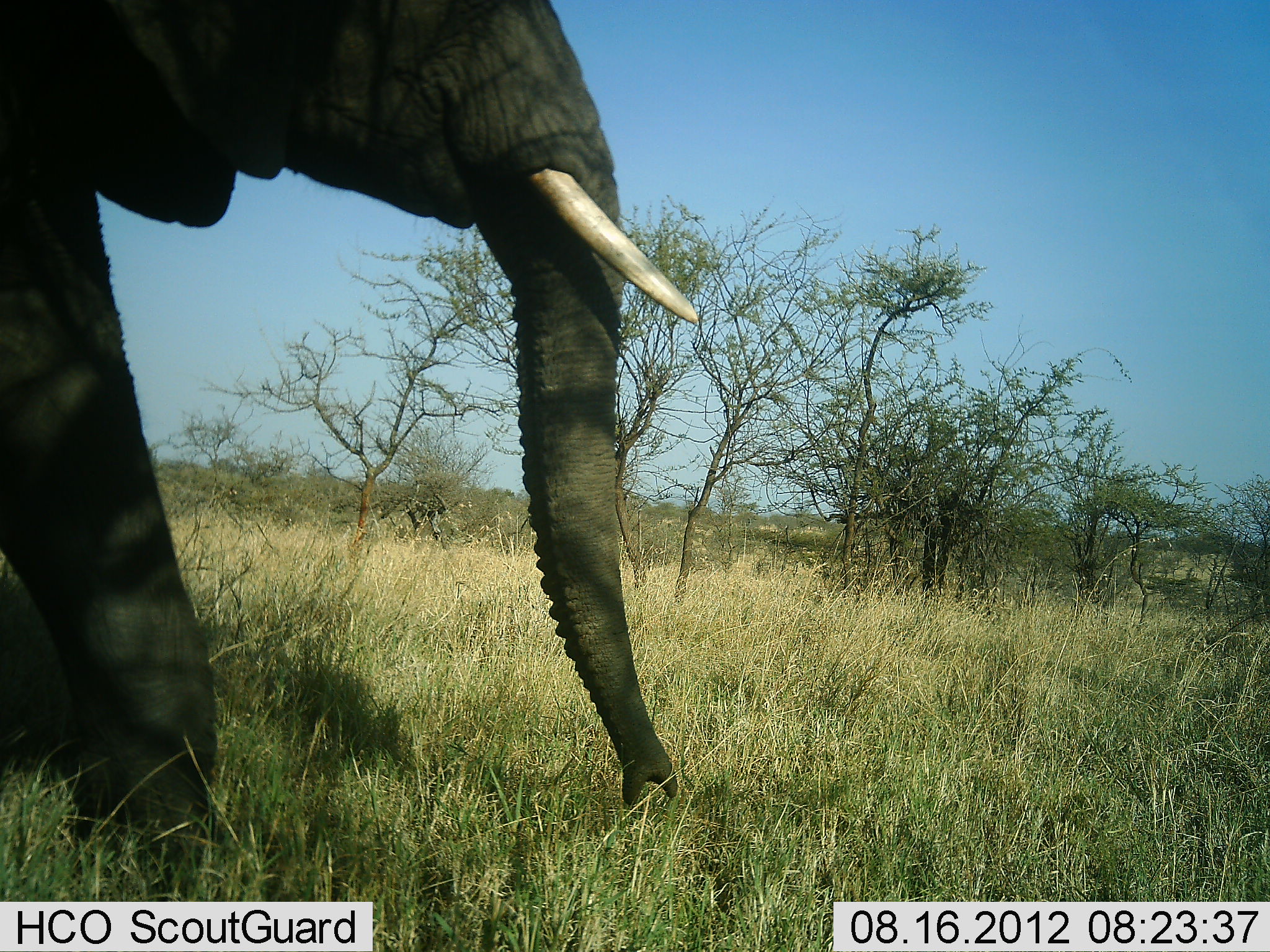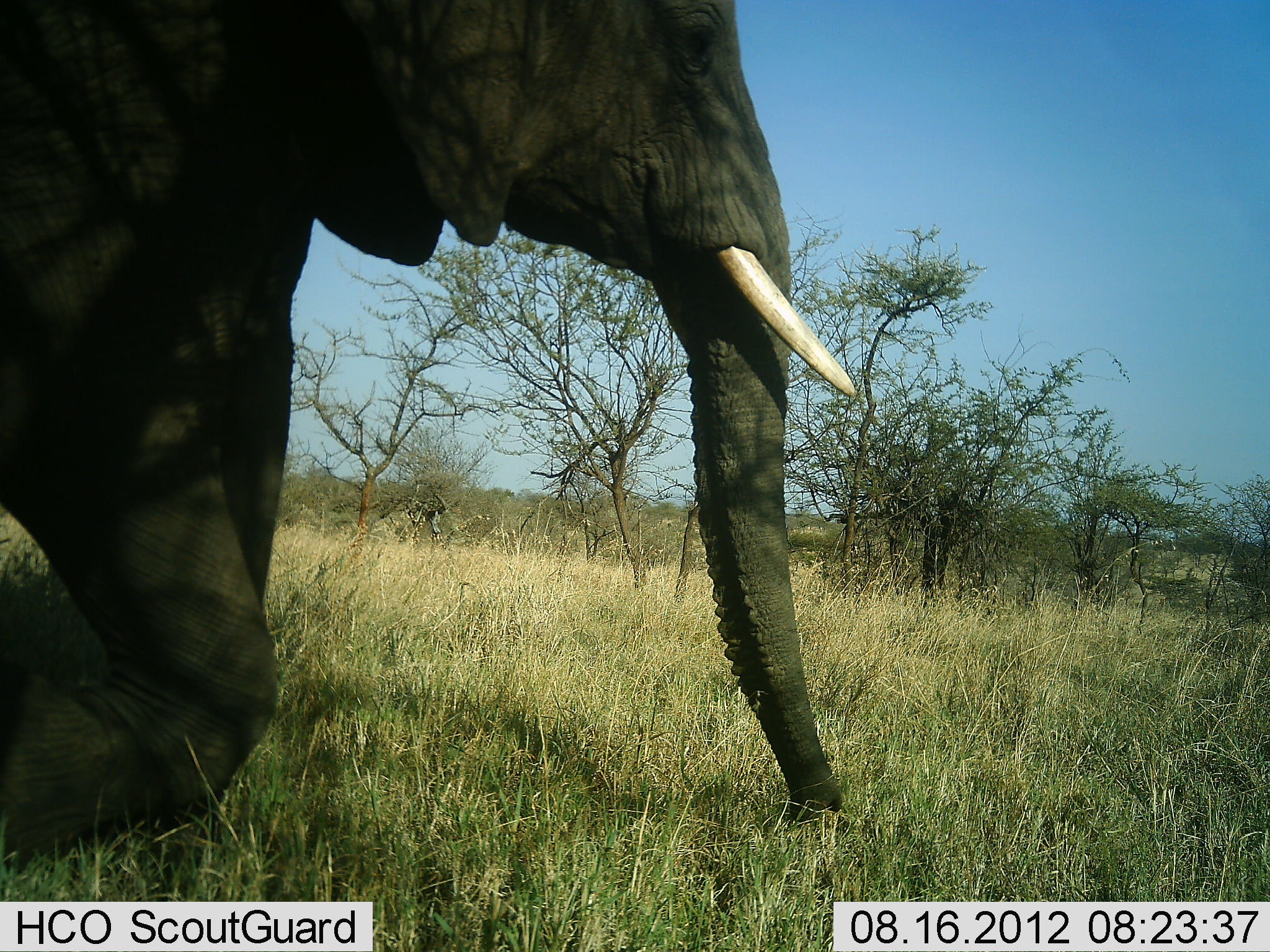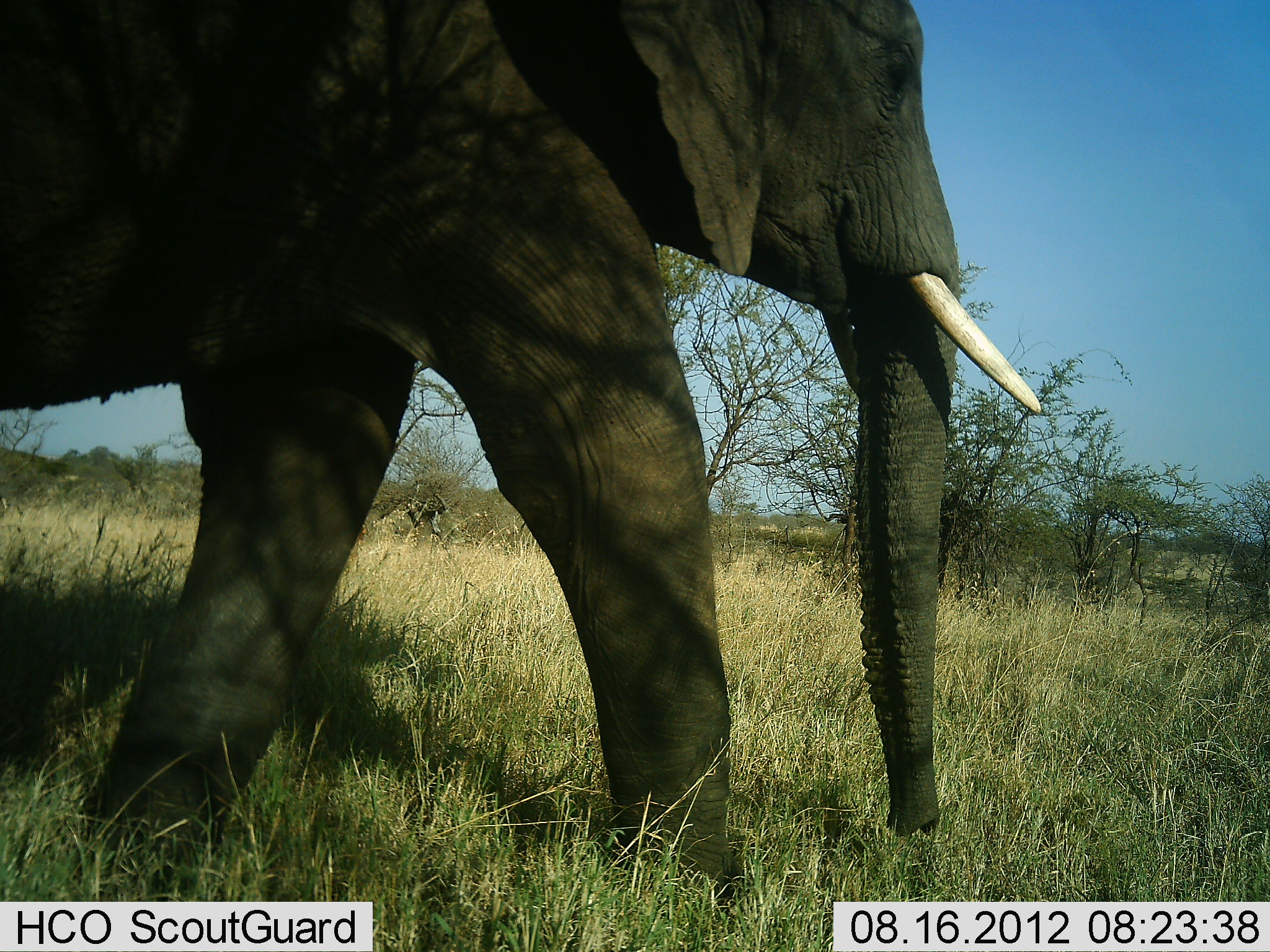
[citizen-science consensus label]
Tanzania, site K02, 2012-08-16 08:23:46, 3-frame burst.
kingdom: Animalia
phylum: Chordata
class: Mammalia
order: Proboscidea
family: Elephantidae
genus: Loxodonta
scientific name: Loxodonta africana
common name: african bush elephant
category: elephant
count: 1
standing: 0%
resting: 10%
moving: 90%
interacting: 0%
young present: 0%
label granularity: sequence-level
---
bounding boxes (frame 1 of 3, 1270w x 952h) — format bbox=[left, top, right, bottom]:
animal: bbox=[1, 0, 700, 846]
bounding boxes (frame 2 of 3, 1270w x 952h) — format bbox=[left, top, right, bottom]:
animal: bbox=[1, 0, 856, 858]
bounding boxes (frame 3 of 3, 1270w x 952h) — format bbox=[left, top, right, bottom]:
animal: bbox=[0, 1, 1042, 890]